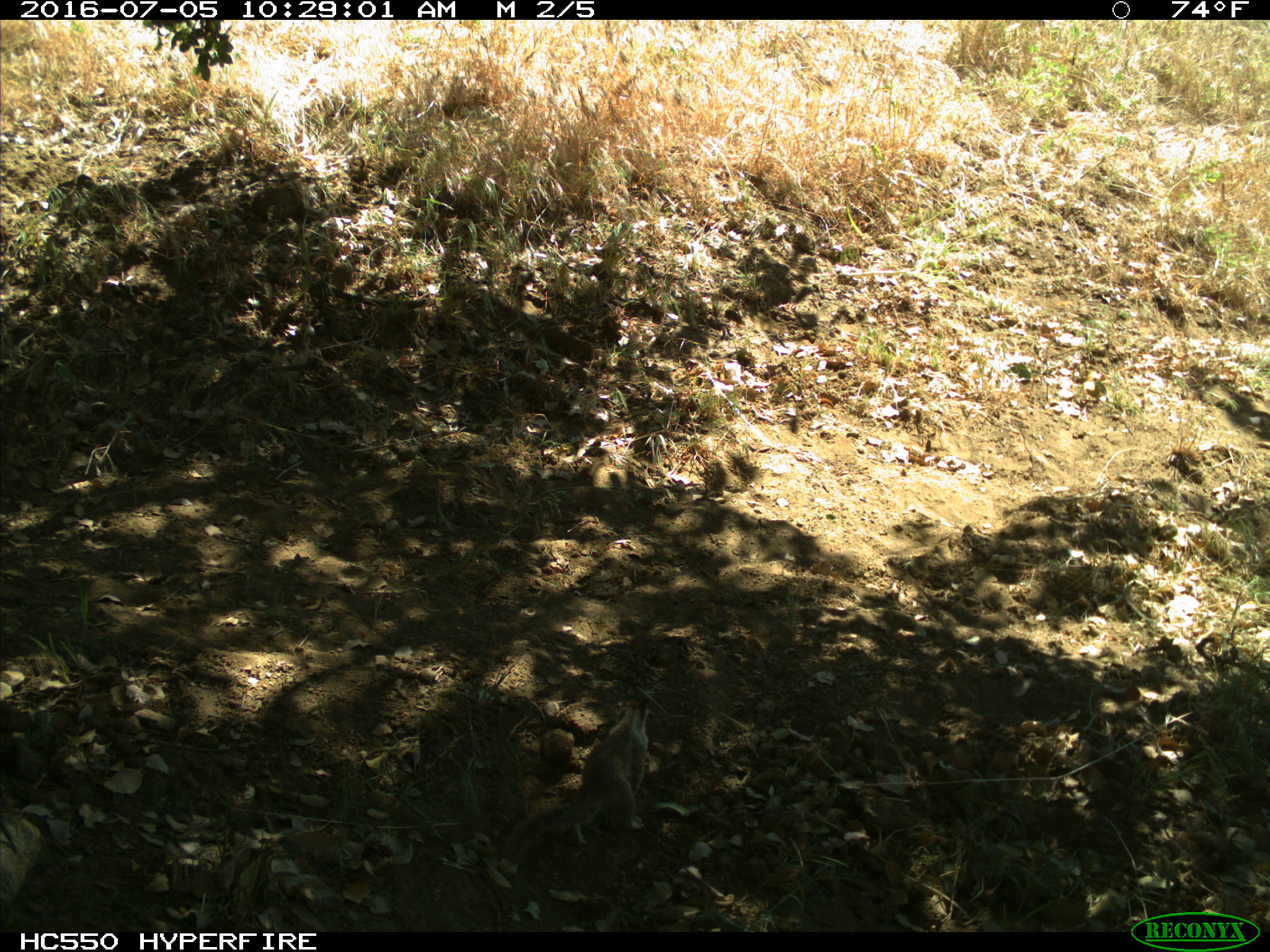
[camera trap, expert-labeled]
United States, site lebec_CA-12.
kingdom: Animalia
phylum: Chordata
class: Mammalia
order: Rodentia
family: Sciuridae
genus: Otospermophilus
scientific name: Otospermophilus beecheyi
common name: california ground squirrel